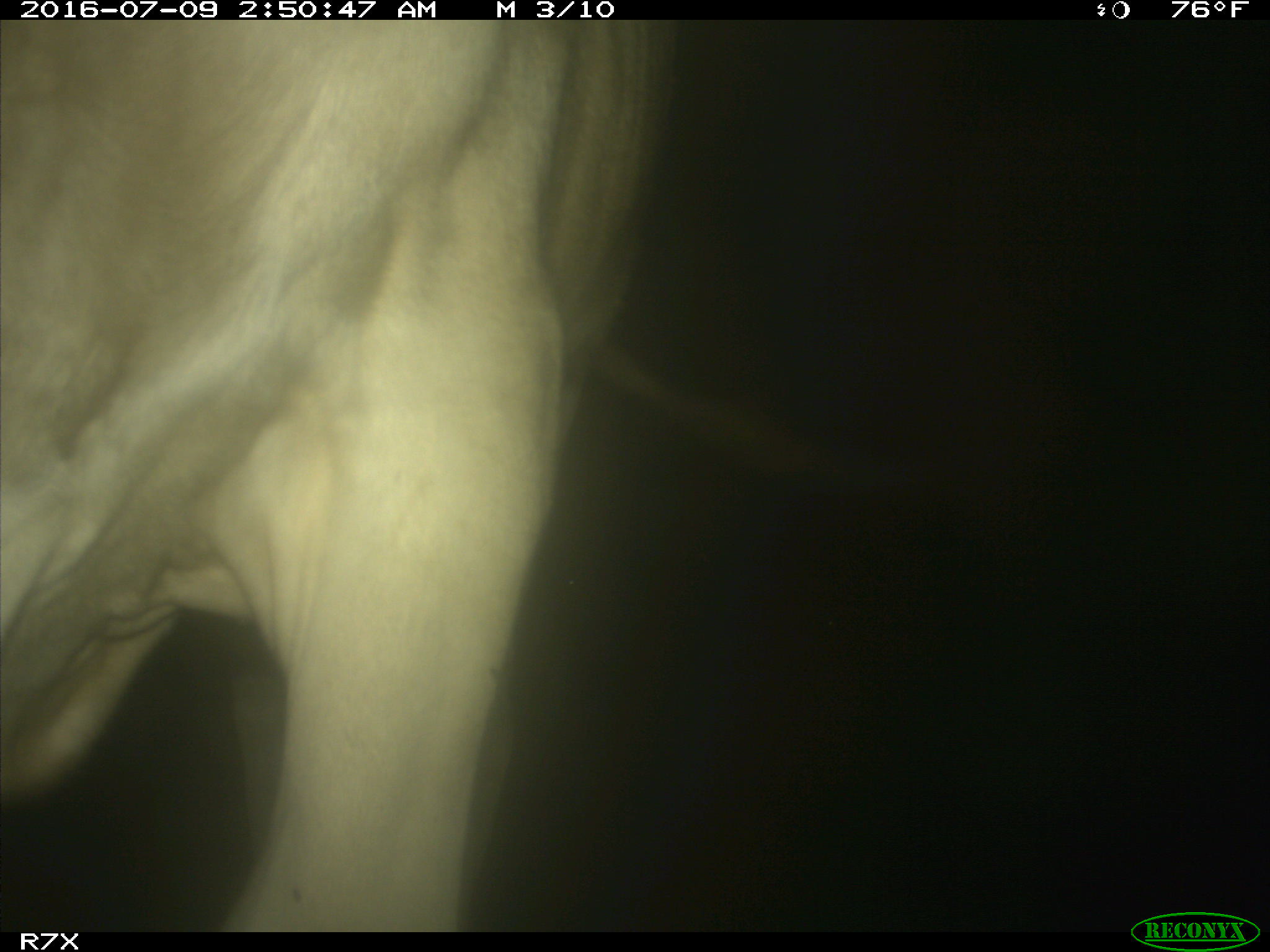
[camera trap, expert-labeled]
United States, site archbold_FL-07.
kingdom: Animalia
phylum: Chordata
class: Mammalia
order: Artiodactyla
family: Bovidae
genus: Bos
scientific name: Bos taurus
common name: domestic cow